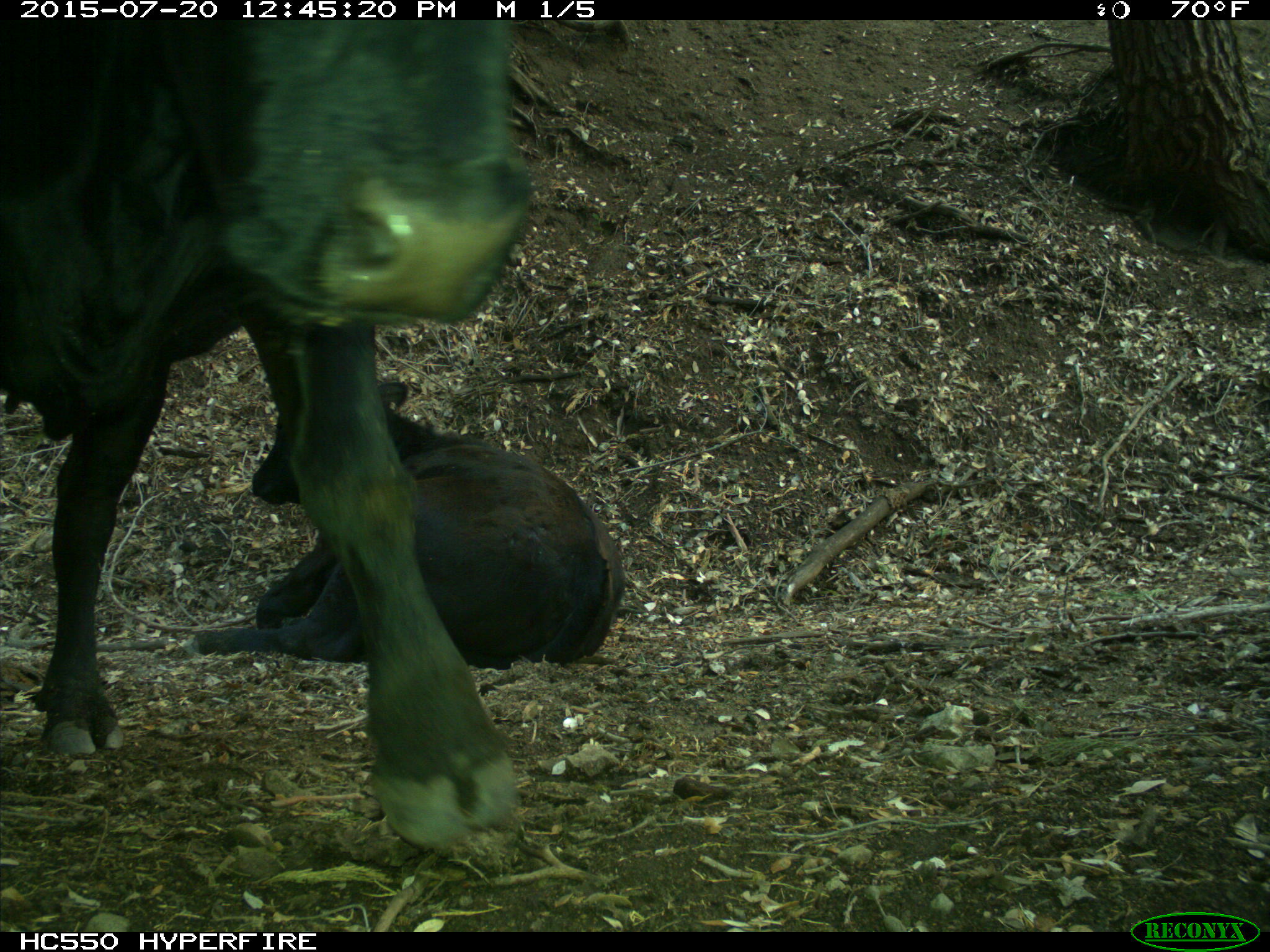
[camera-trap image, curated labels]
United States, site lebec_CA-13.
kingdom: Animalia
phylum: Chordata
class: Mammalia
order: Artiodactyla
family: Bovidae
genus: Bos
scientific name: Bos taurus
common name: domestic cow